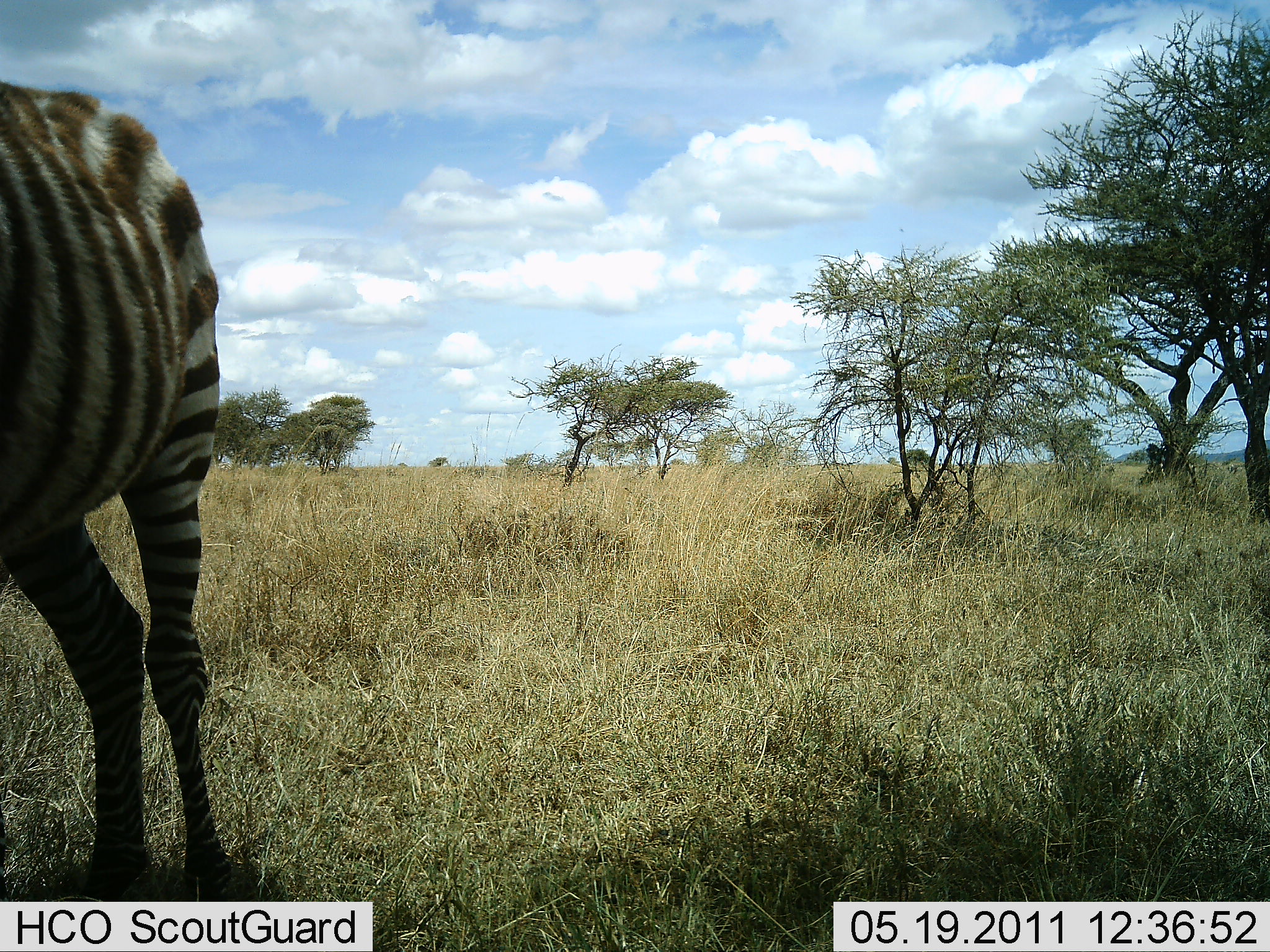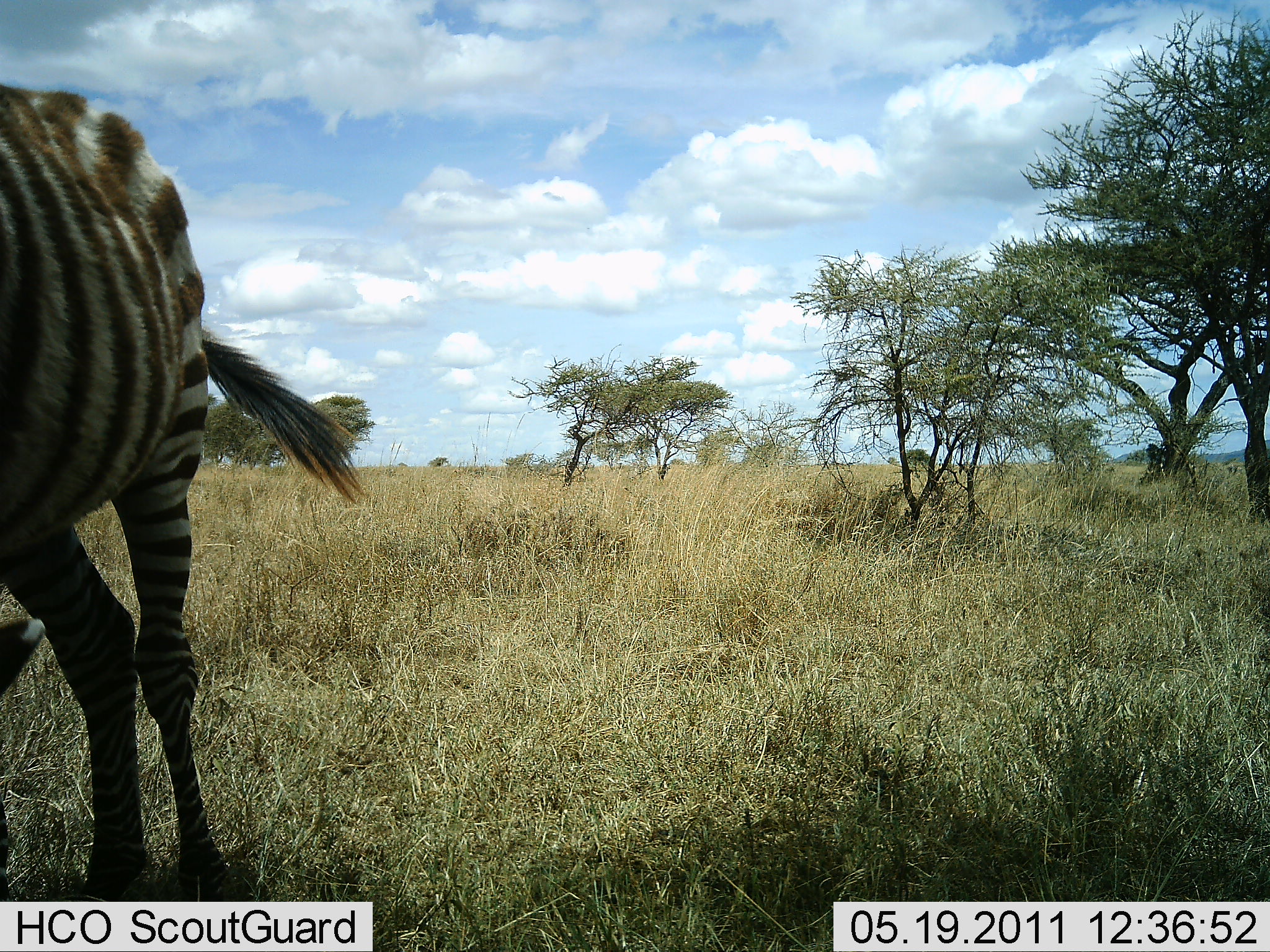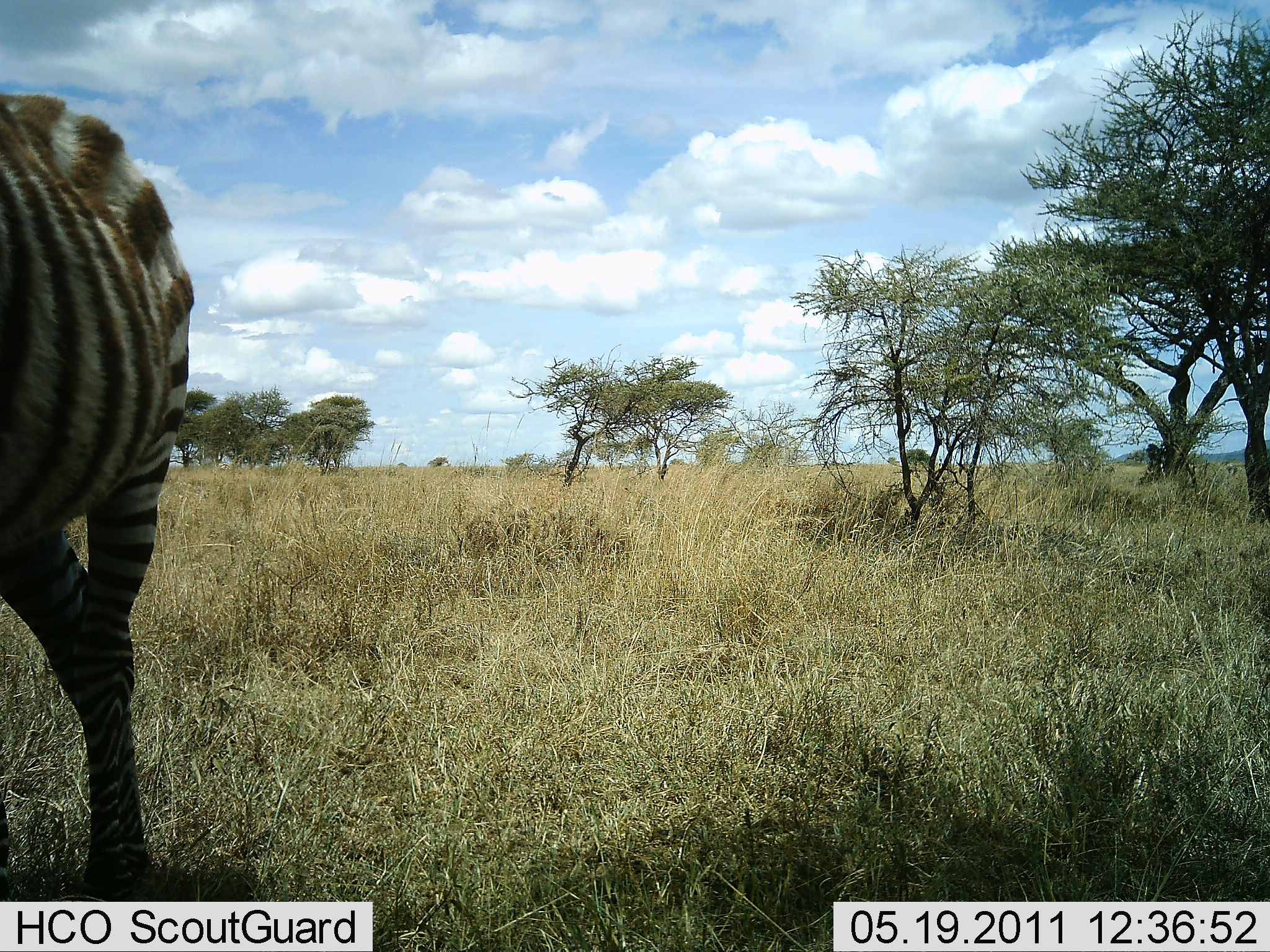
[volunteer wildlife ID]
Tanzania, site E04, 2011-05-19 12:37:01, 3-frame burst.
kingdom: Animalia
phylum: Chordata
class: Mammalia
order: Perissodactyla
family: Equidae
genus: Equus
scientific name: Equus quagga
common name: plains zebra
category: zebra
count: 1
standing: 64%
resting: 0%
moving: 9%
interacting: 0%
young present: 0%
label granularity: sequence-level